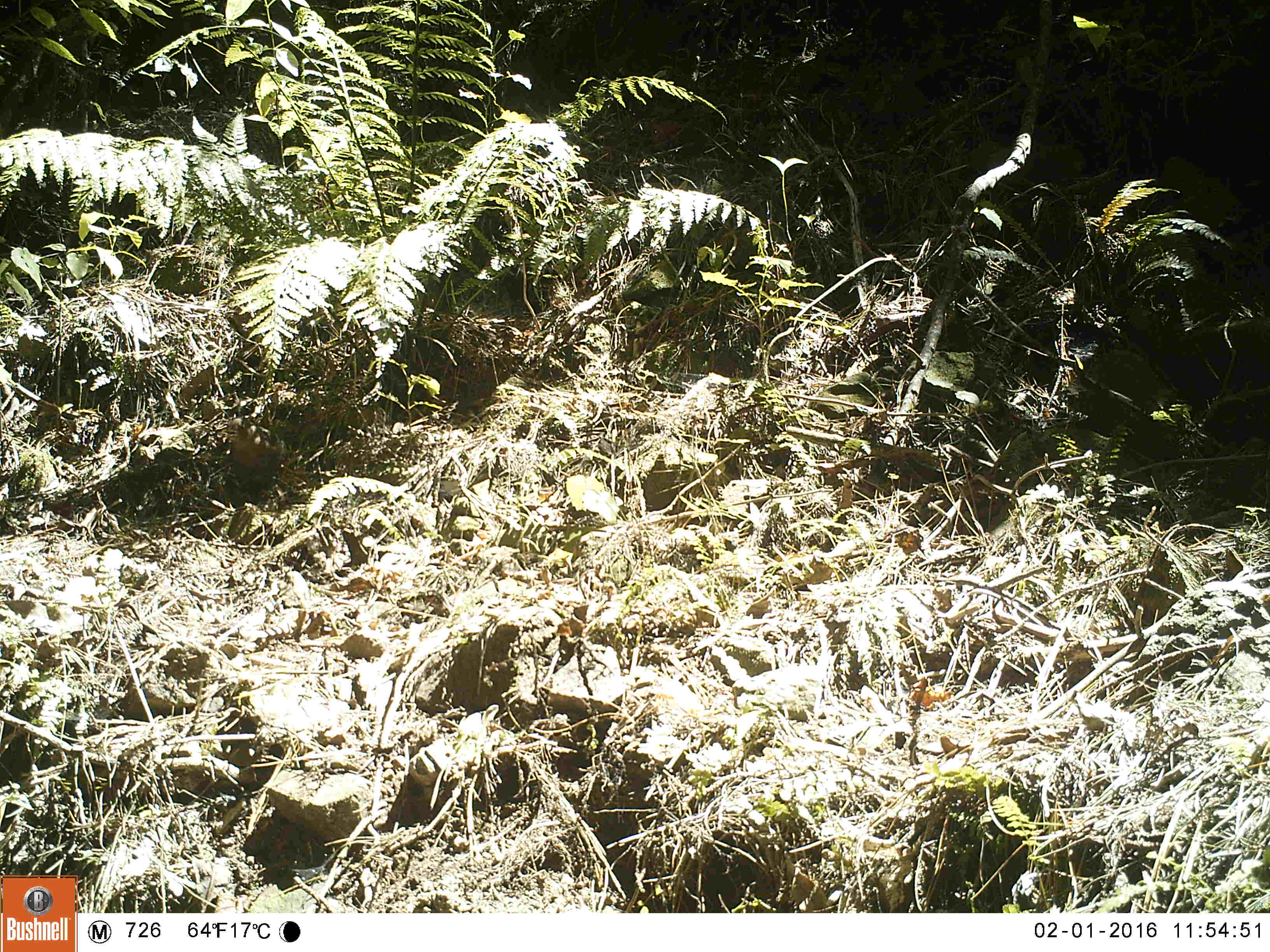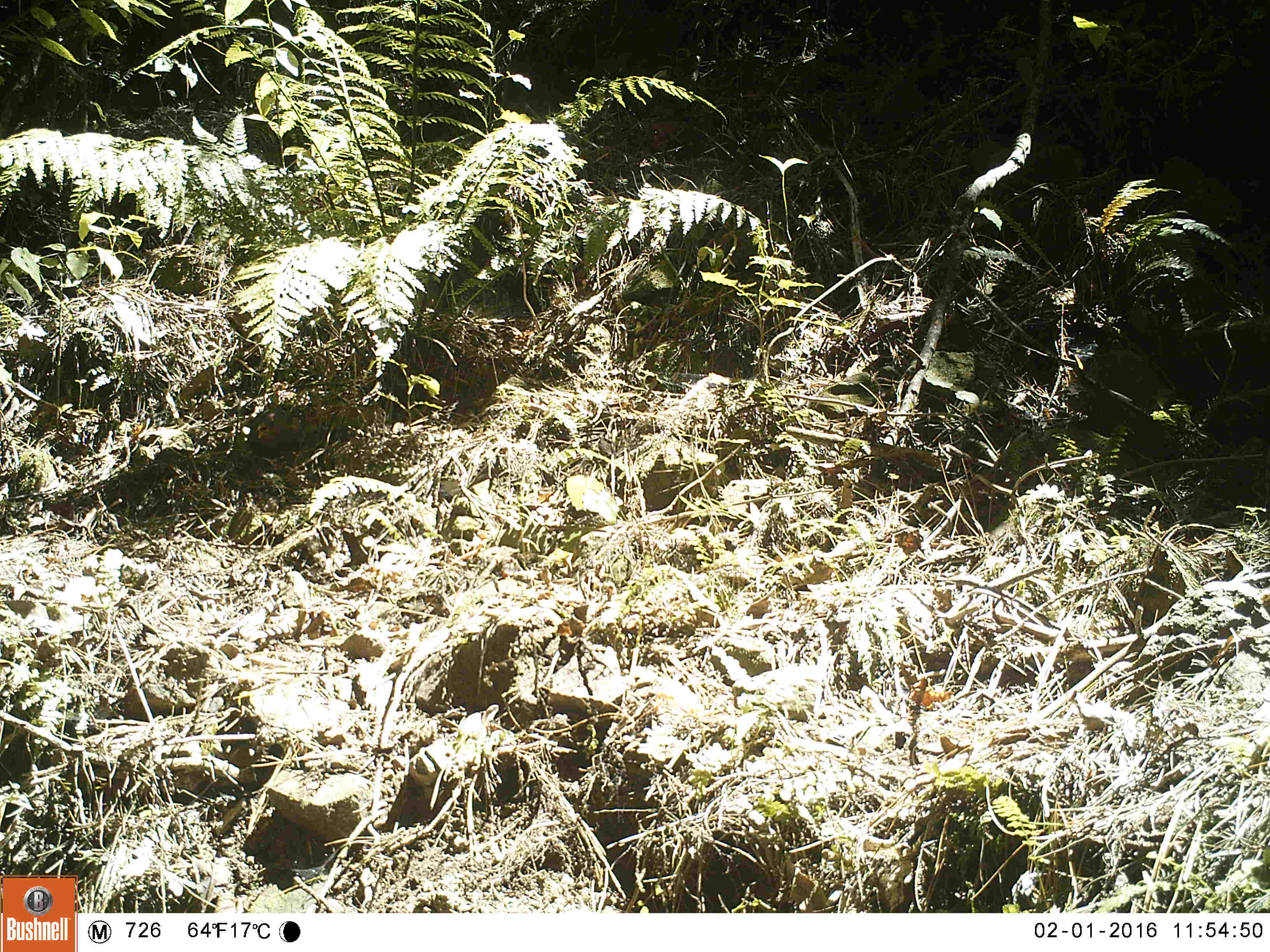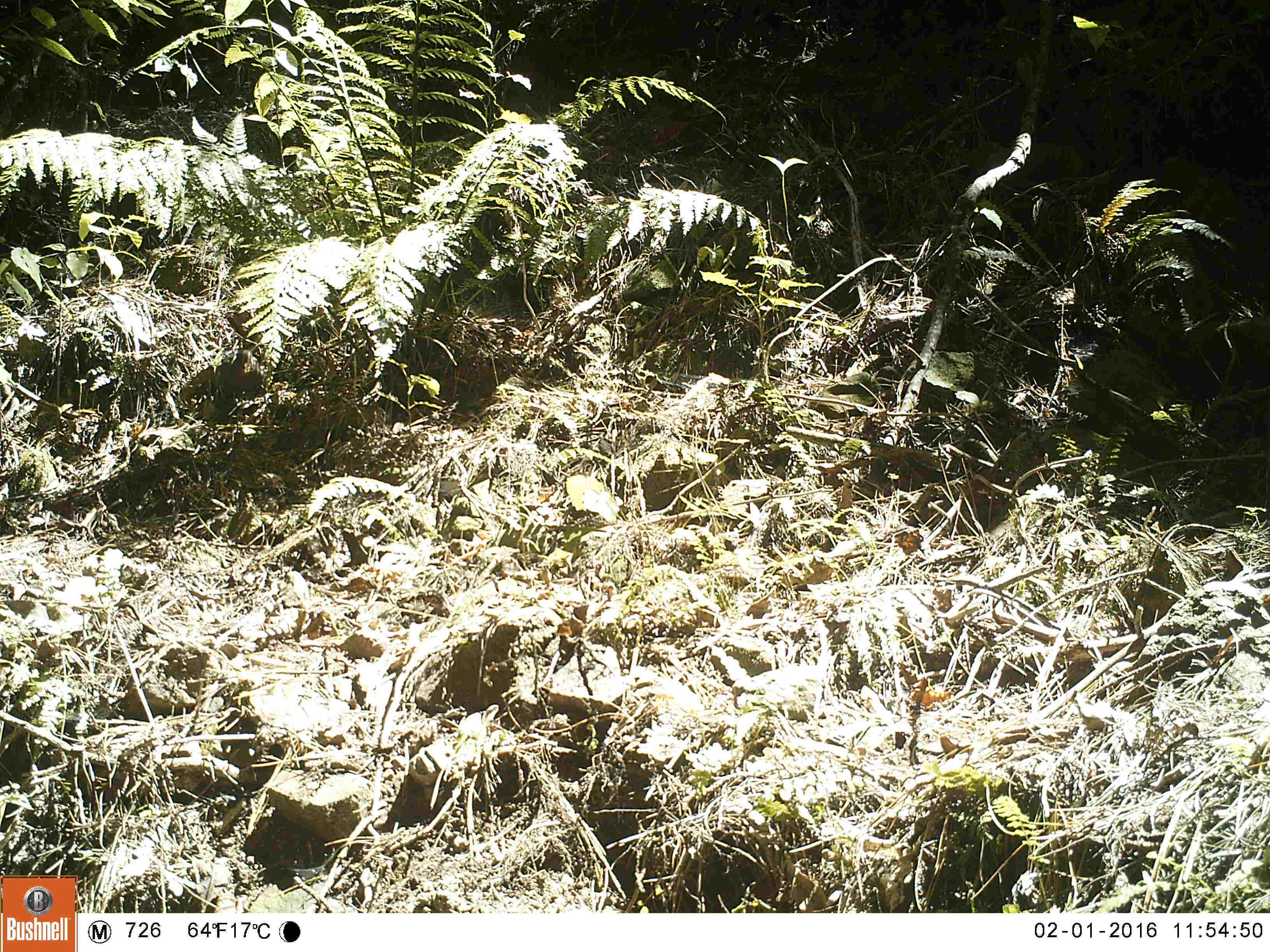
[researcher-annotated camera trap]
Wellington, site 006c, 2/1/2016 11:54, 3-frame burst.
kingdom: Animalia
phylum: Chordata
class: Aves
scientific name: Aves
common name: bird